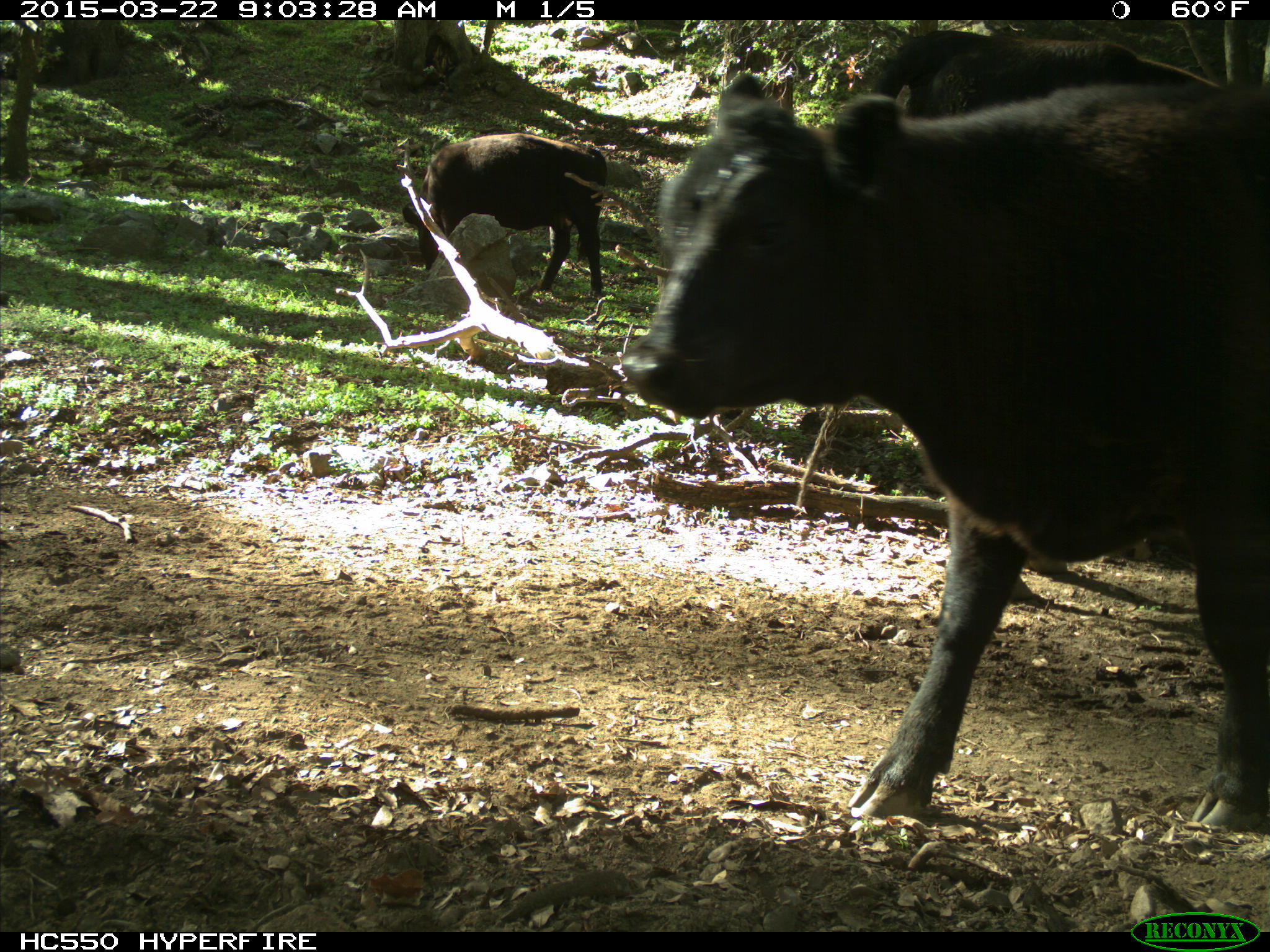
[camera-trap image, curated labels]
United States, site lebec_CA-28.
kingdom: Animalia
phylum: Chordata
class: Mammalia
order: Artiodactyla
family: Bovidae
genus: Bos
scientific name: Bos taurus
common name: domestic cow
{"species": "Bos taurus (domestic cow)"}